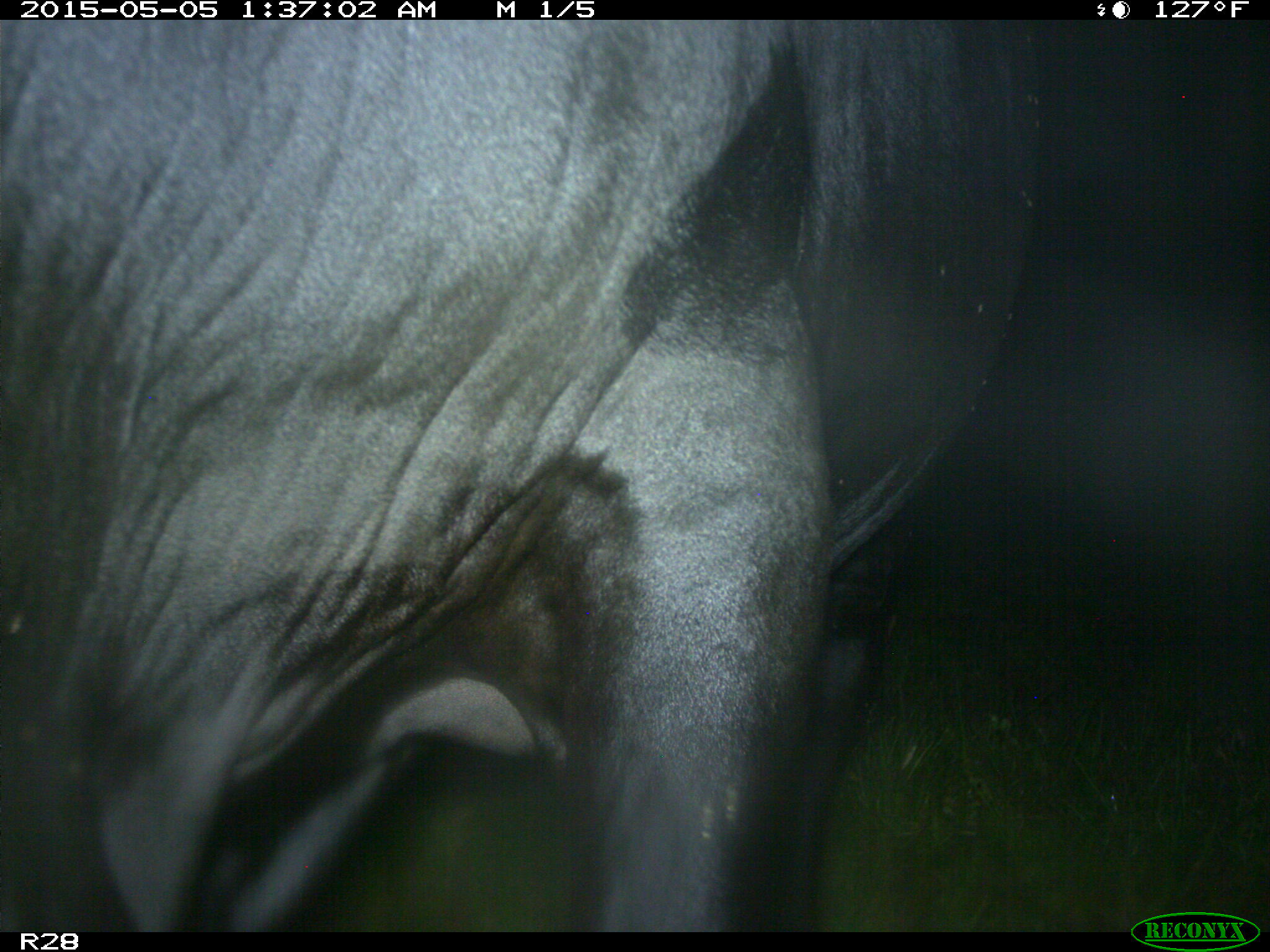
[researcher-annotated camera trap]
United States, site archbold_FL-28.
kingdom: Animalia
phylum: Chordata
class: Mammalia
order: Artiodactyla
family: Bovidae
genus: Bos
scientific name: Bos taurus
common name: domestic cow